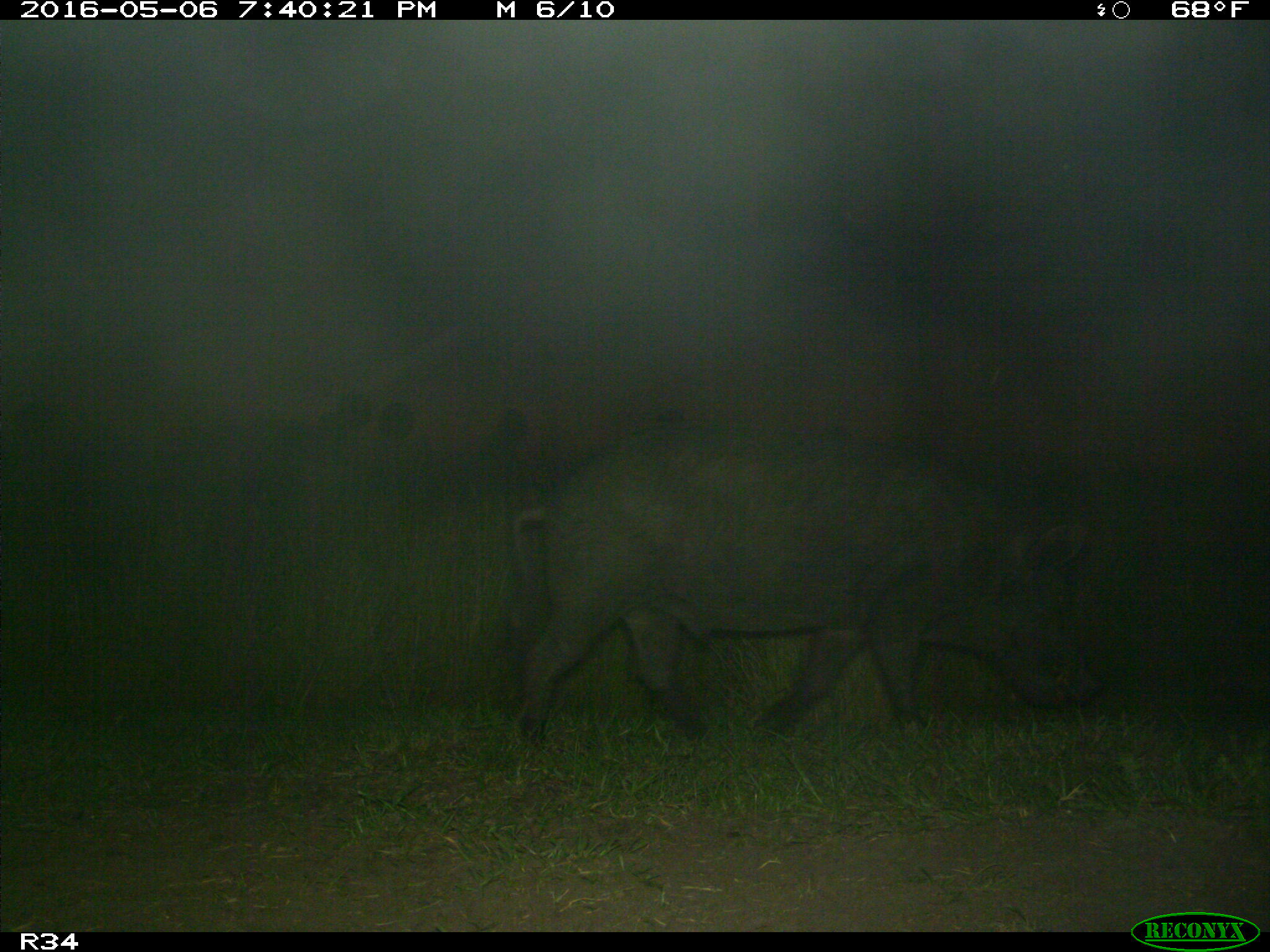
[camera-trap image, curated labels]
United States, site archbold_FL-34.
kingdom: Animalia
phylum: Chordata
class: Mammalia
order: Artiodactyla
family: Suidae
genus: Sus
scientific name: Sus scrofa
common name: wild boar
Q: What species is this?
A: Sus scrofa (wild boar).